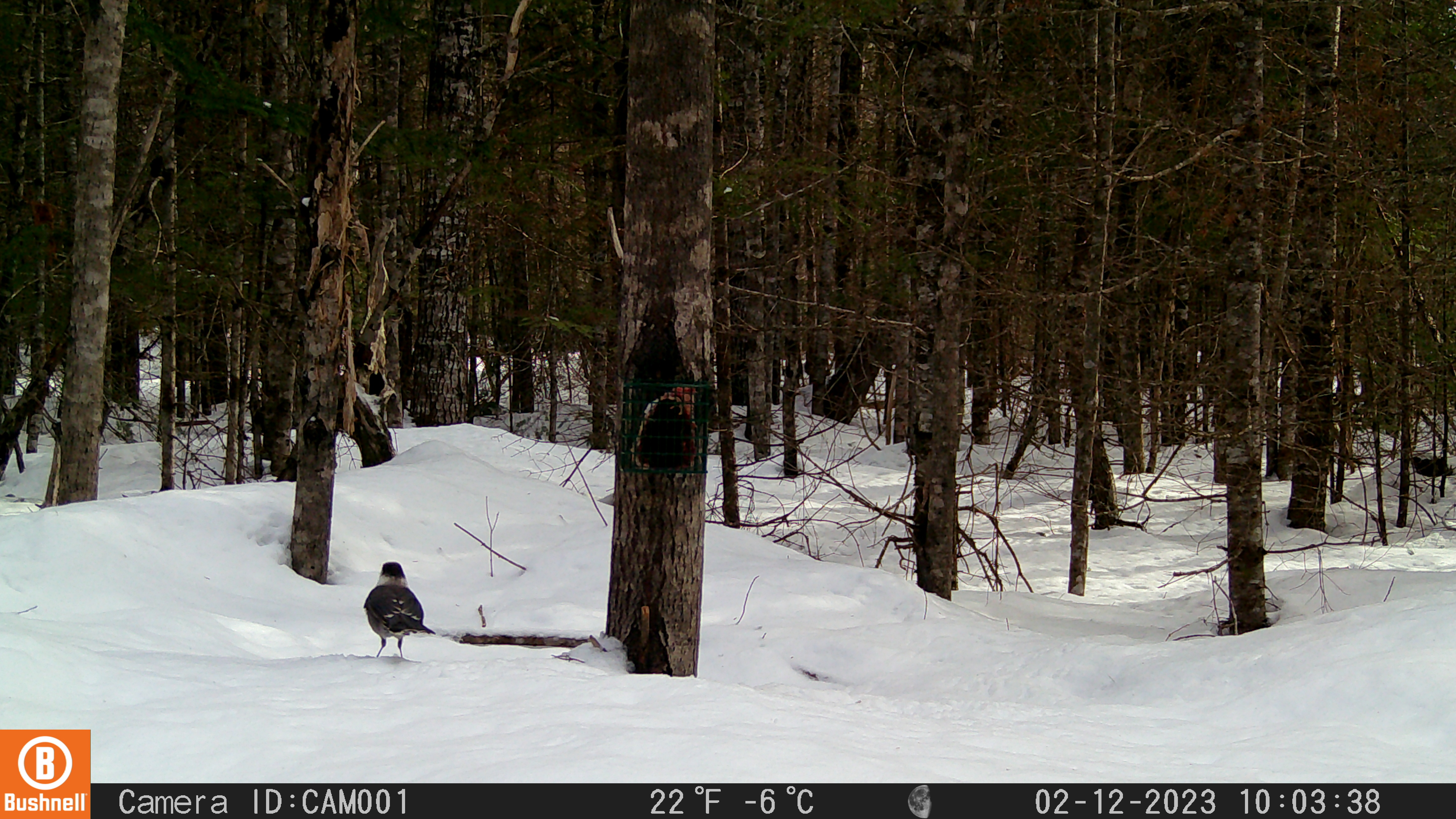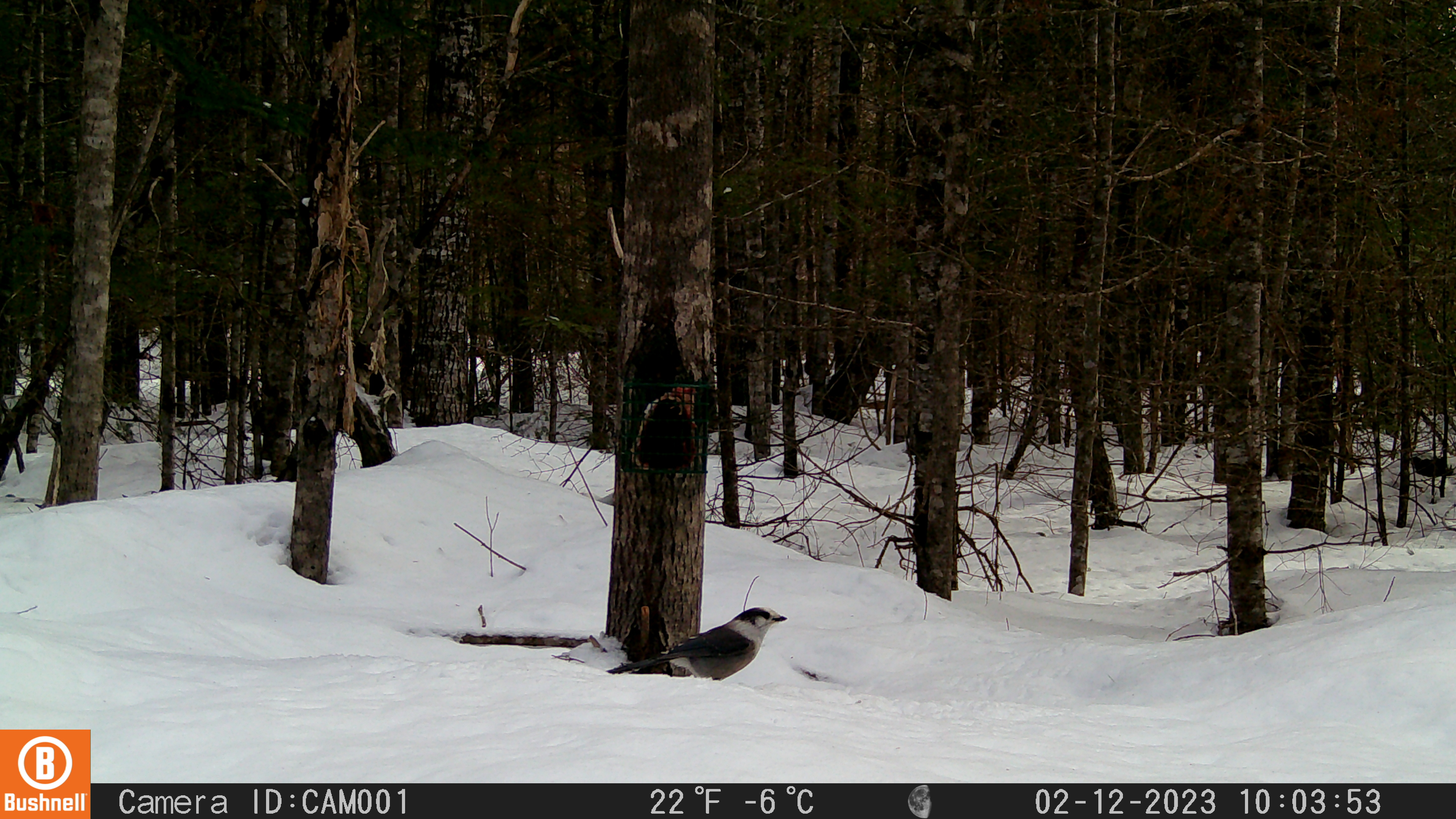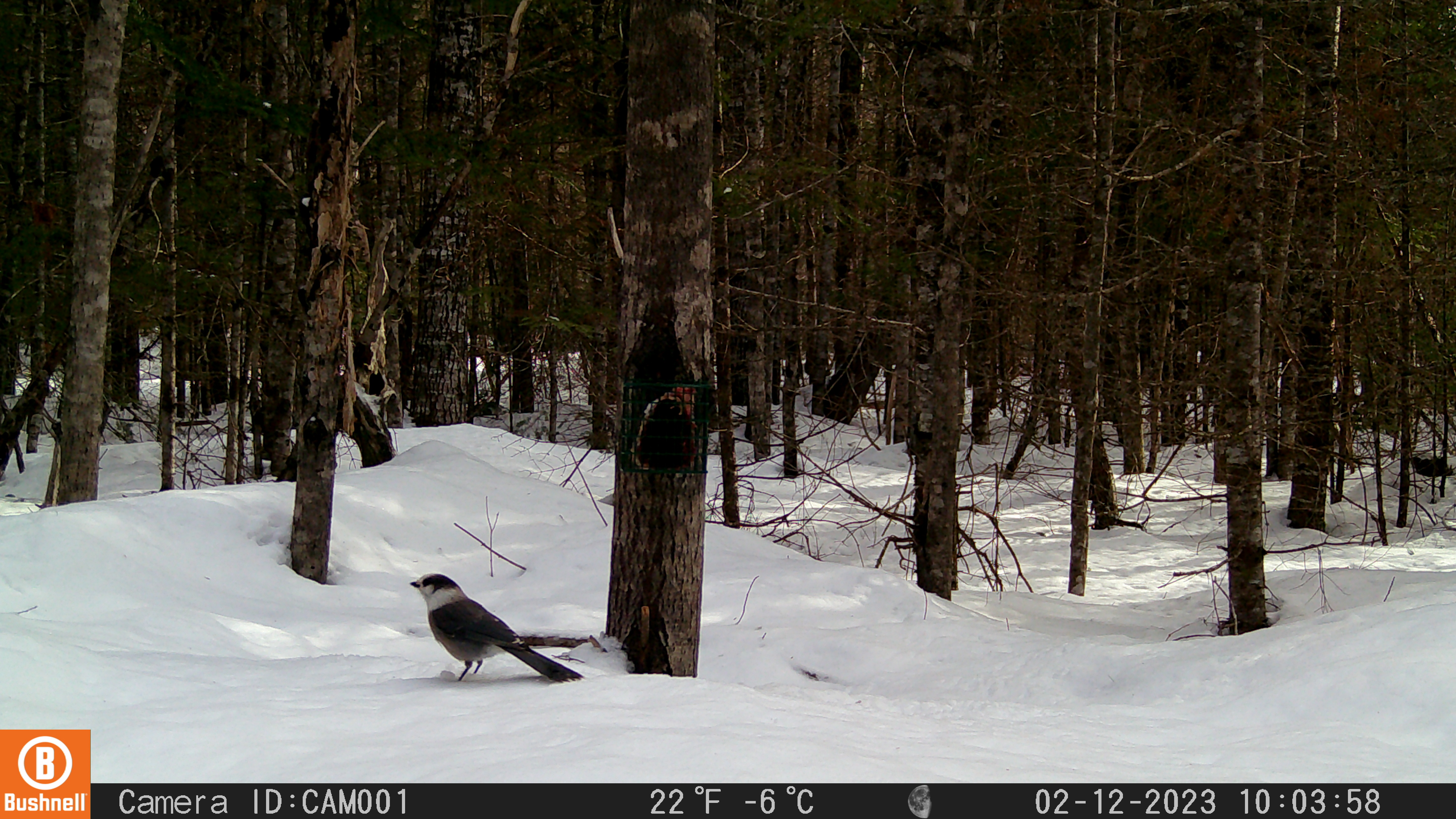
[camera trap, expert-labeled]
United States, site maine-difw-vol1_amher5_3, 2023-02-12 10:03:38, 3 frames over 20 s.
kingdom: Animalia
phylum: Chordata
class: Aves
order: Passeriformes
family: Corvidae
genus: Perisoreus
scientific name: Perisoreus canadensis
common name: canada jay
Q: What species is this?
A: Canada jay (Perisoreus canadensis).